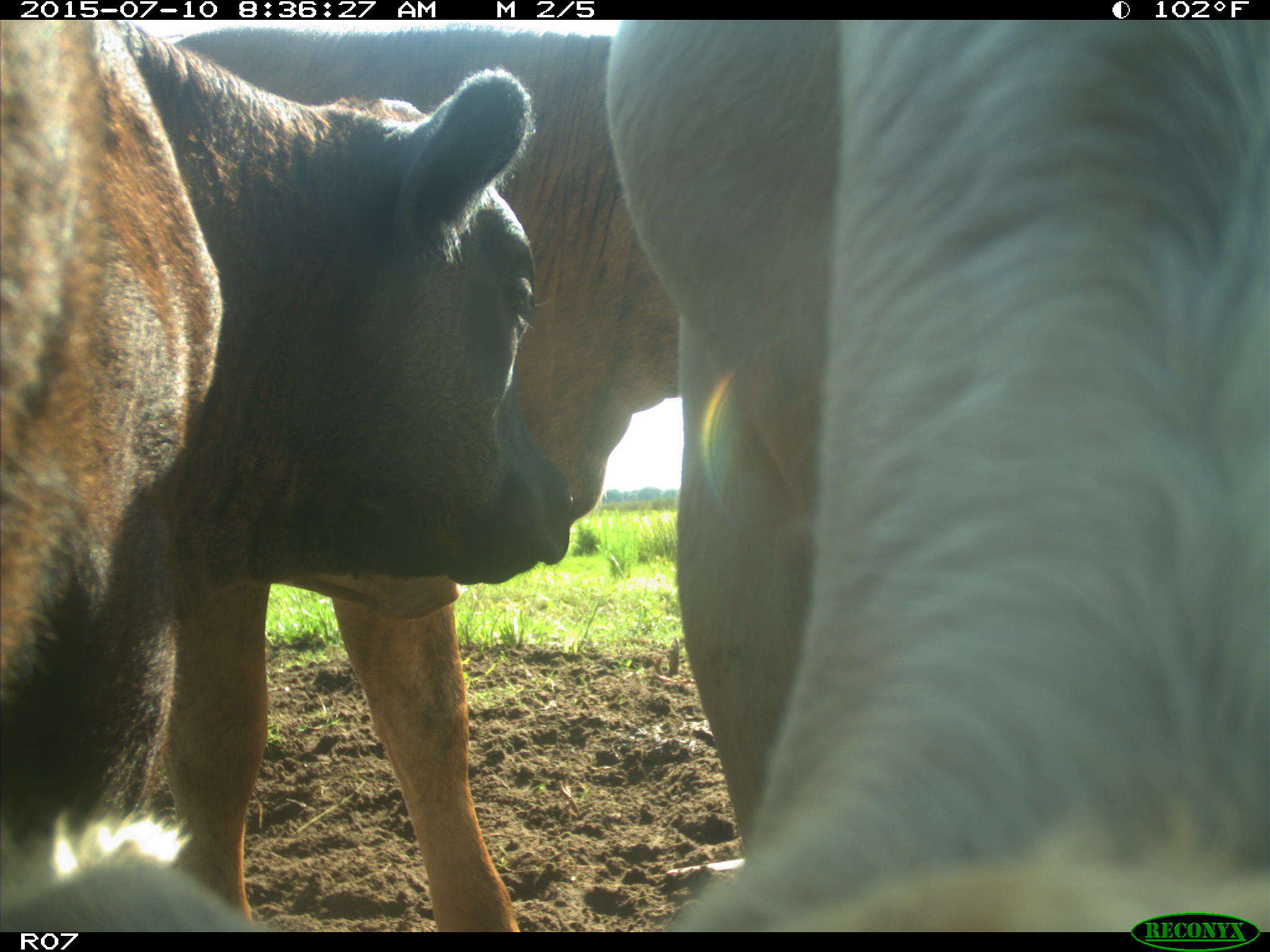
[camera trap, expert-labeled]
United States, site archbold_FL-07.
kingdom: Animalia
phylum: Chordata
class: Mammalia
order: Artiodactyla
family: Bovidae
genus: Bos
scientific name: Bos taurus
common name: domestic cow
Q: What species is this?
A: Bos taurus (domestic cow).